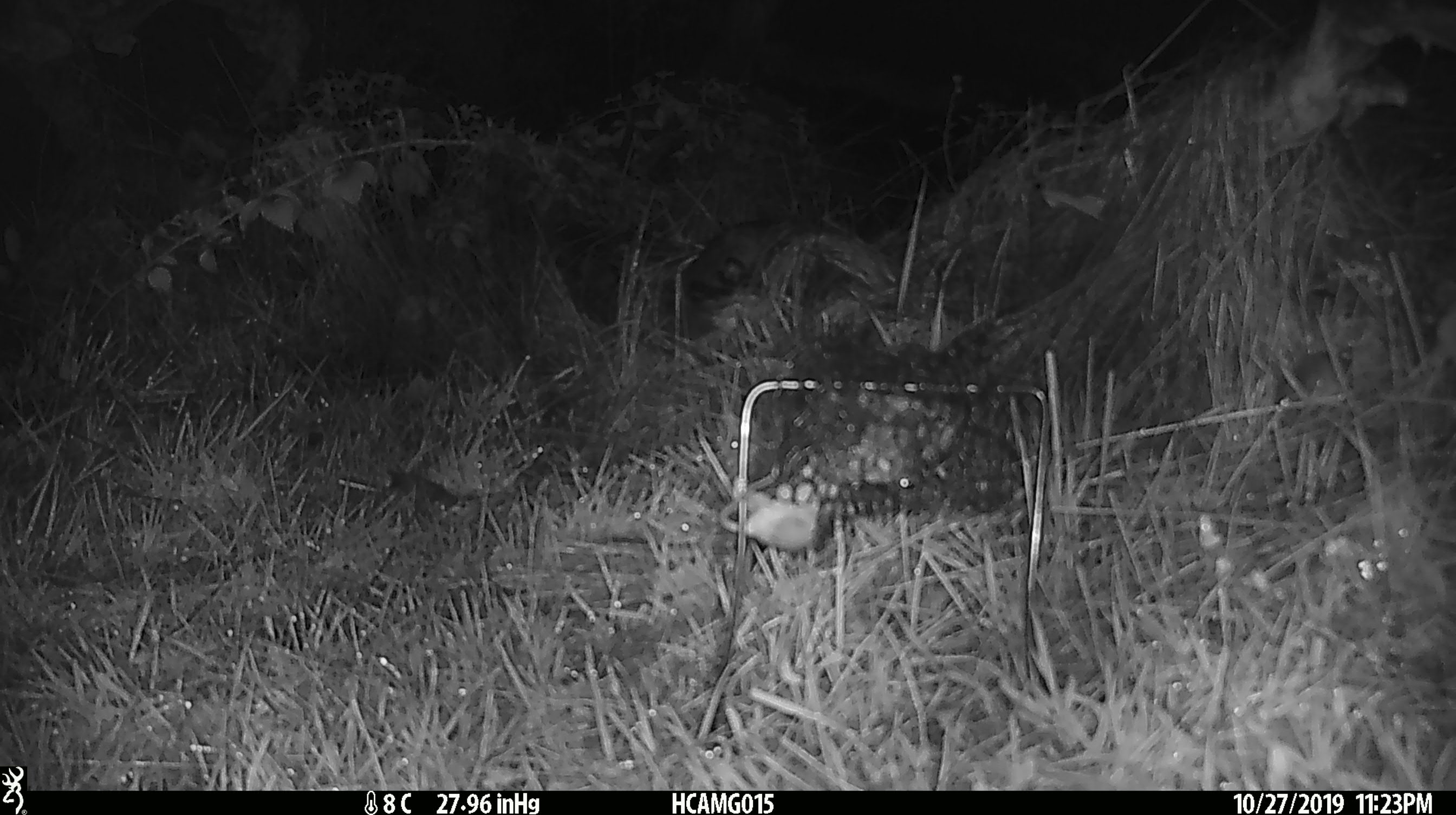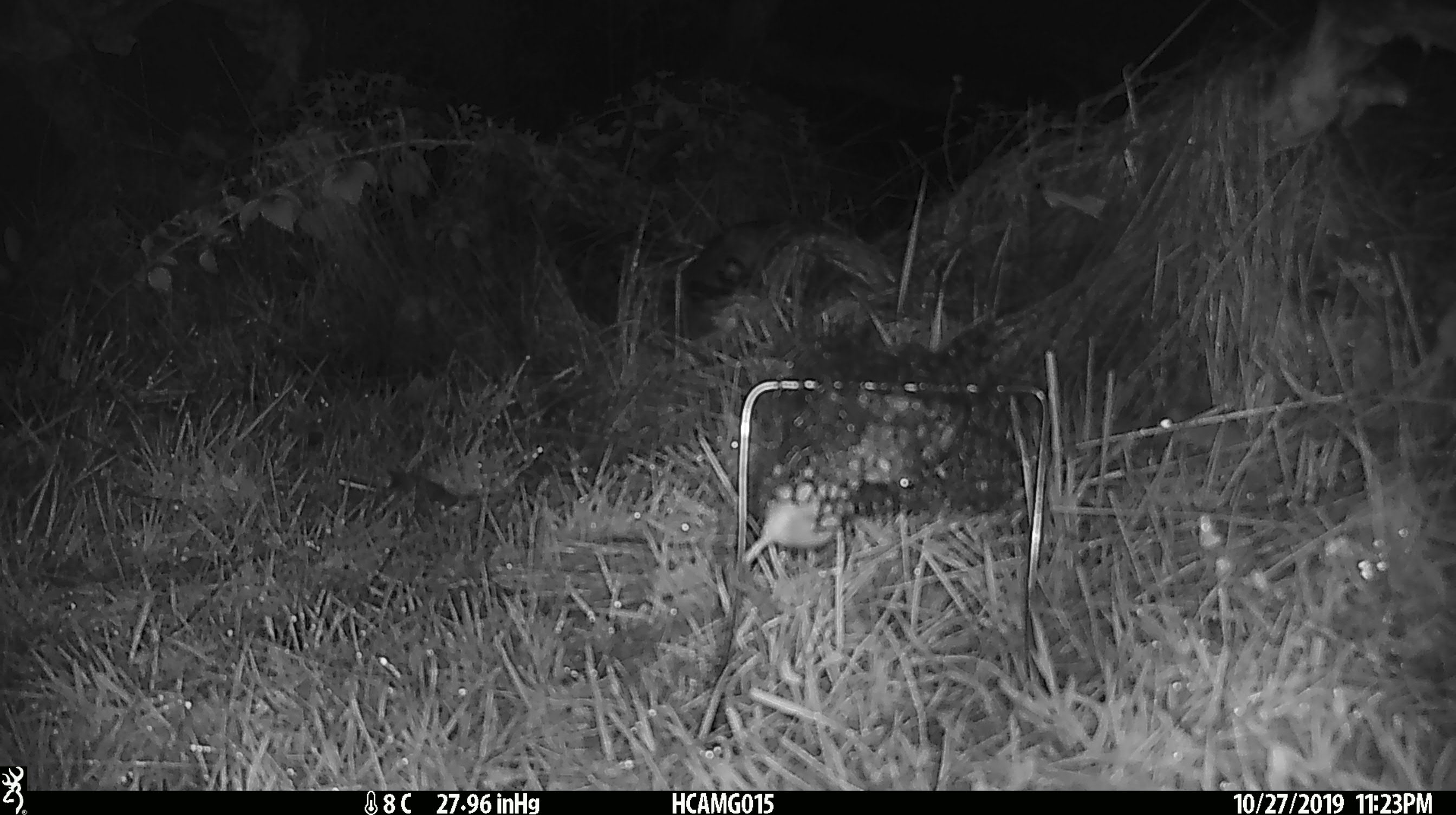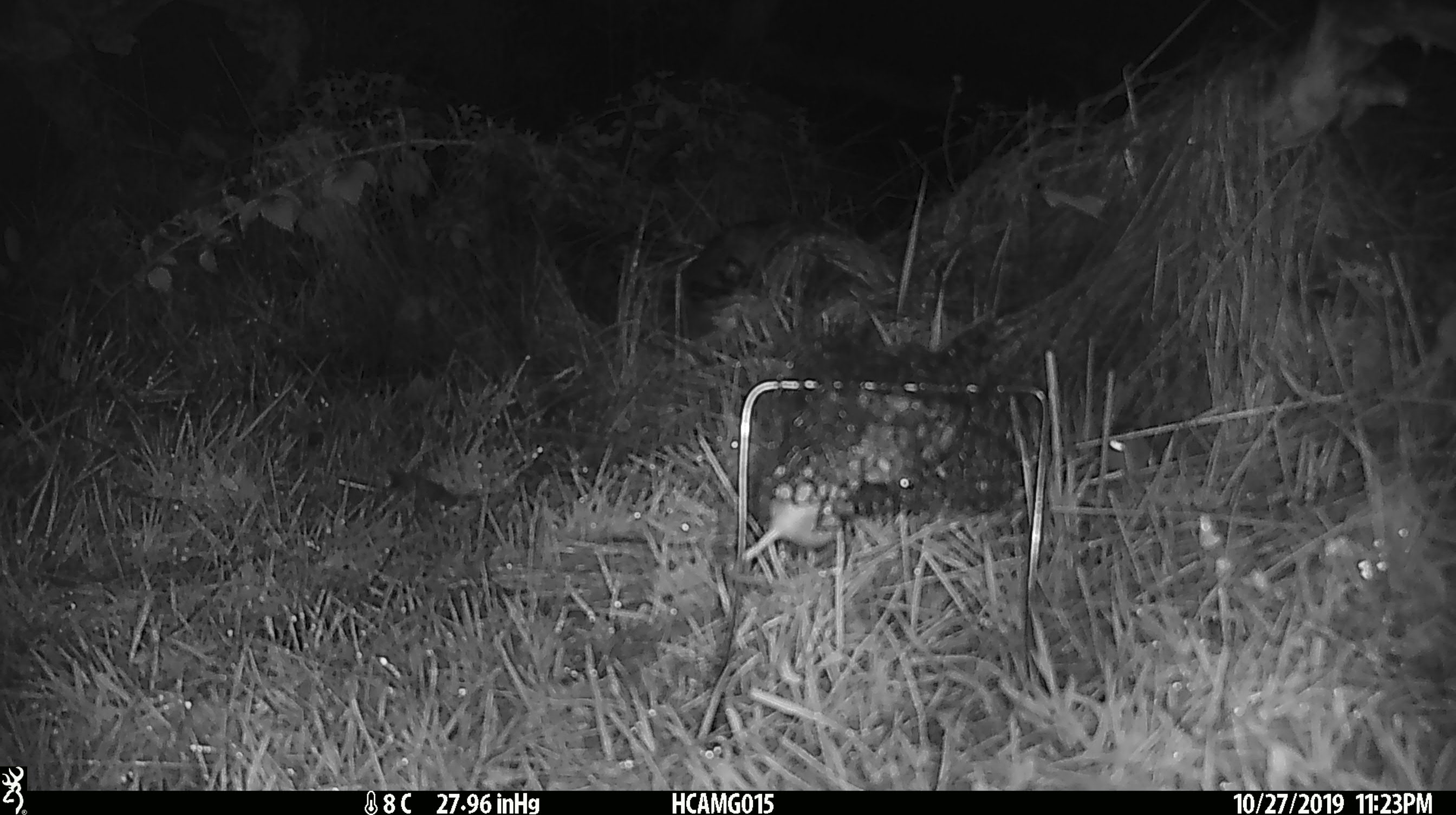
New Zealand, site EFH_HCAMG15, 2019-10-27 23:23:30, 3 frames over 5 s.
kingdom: Animalia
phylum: Chordata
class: Mammalia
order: Rodentia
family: Muridae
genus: Mus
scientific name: Mus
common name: mouse